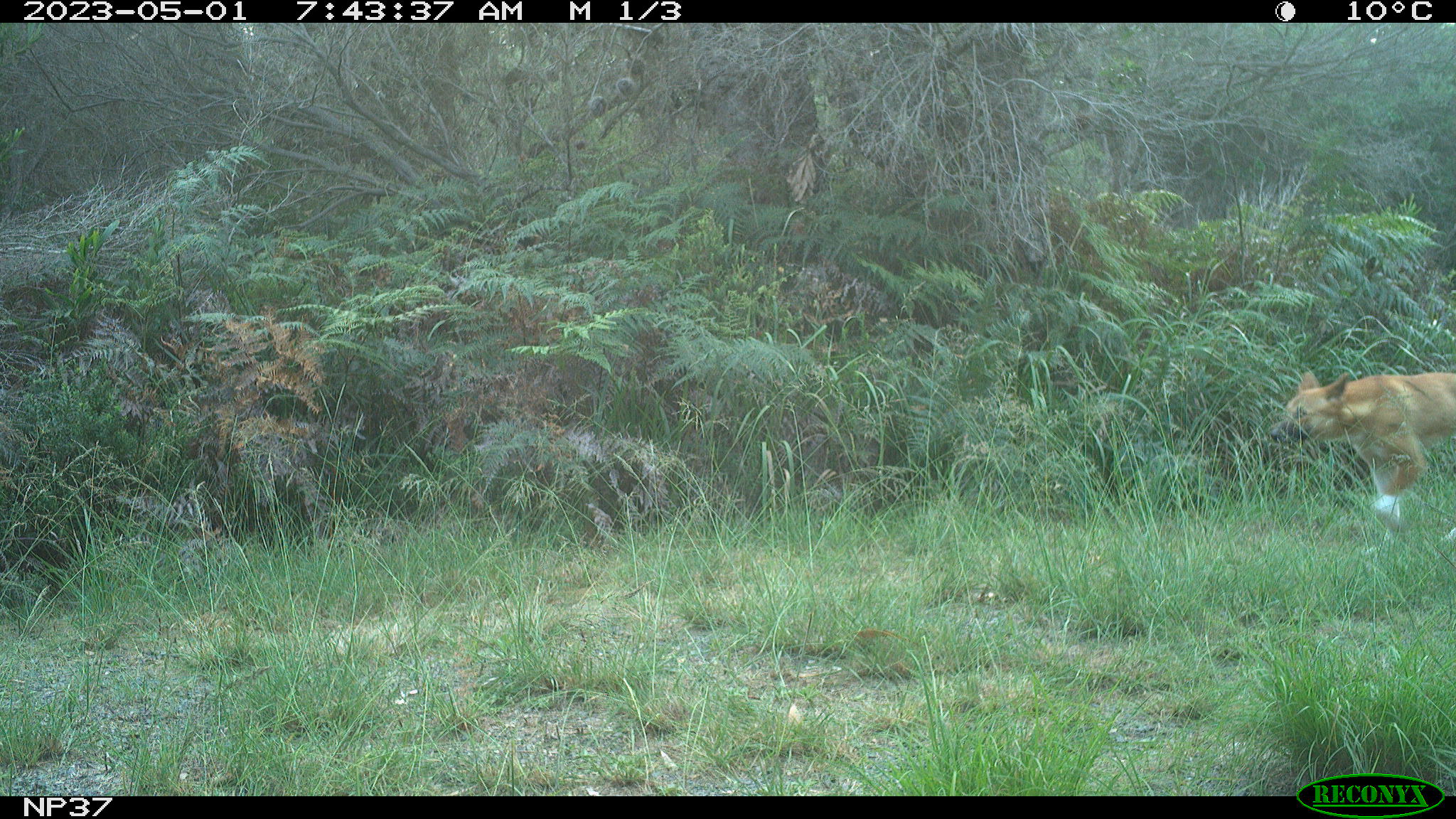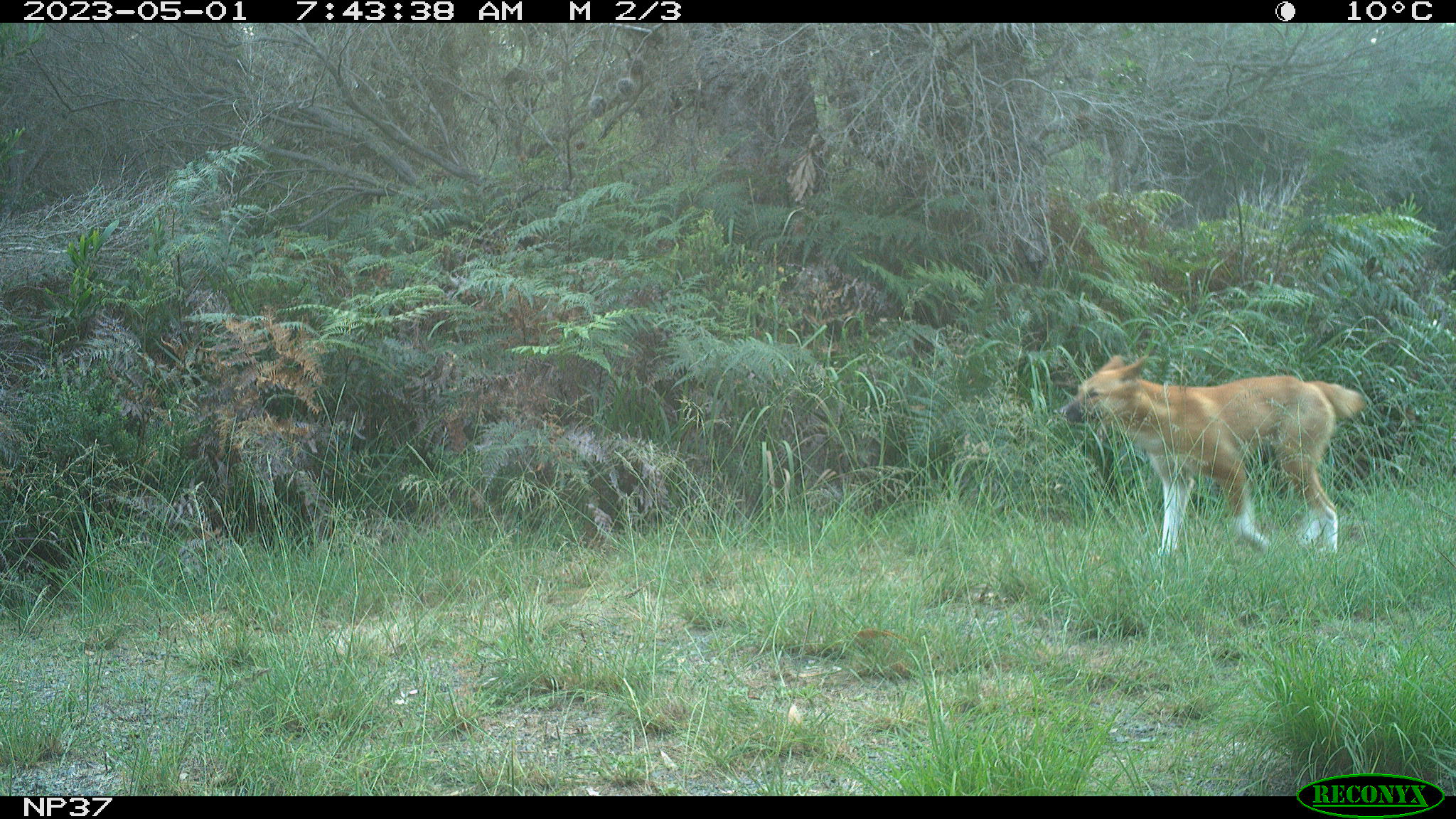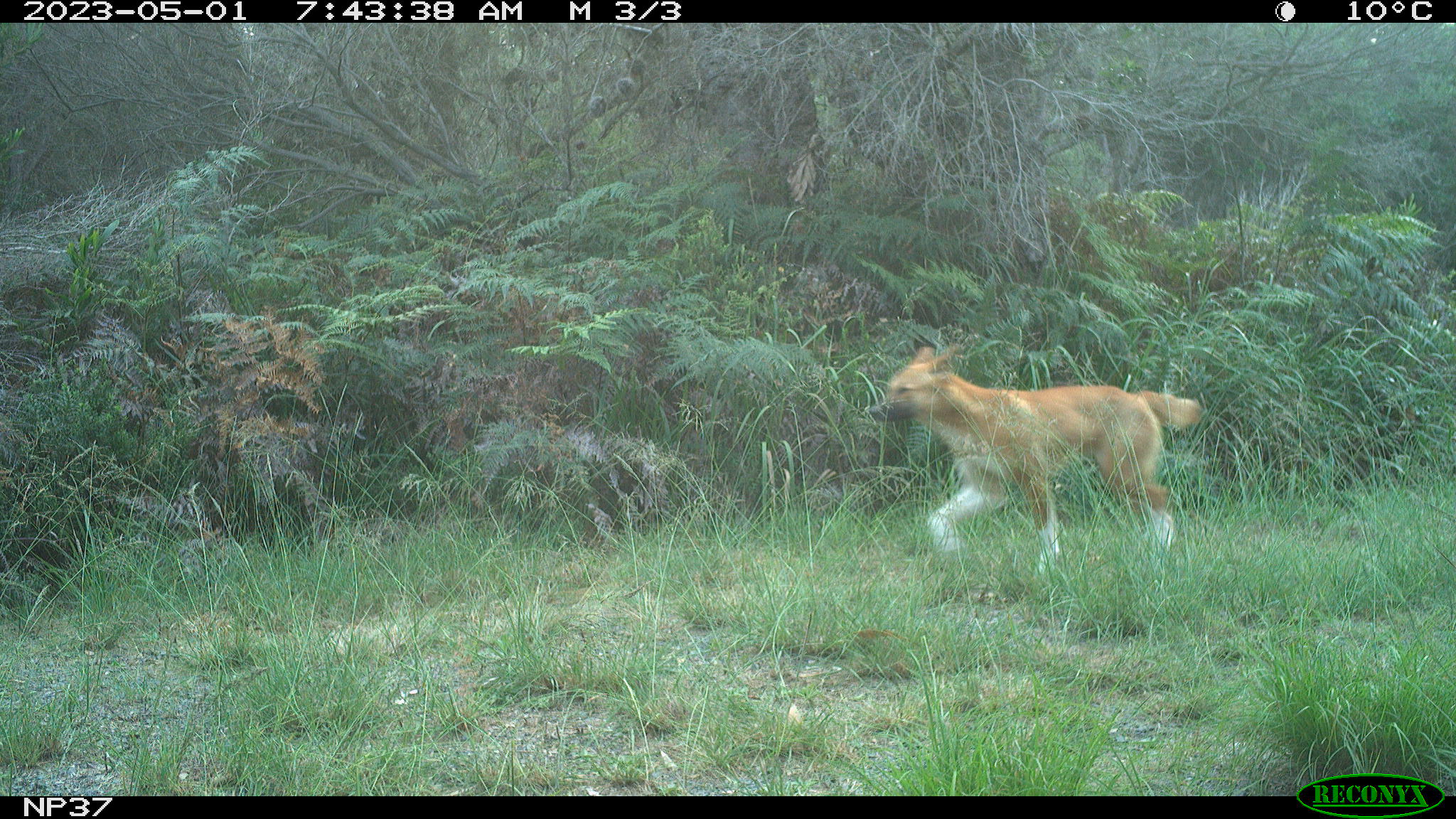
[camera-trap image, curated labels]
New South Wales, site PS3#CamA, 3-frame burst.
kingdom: Animalia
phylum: Chordata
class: Mammalia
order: Carnivora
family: Canidae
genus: Canis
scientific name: Canis familiaris dingo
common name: dingo